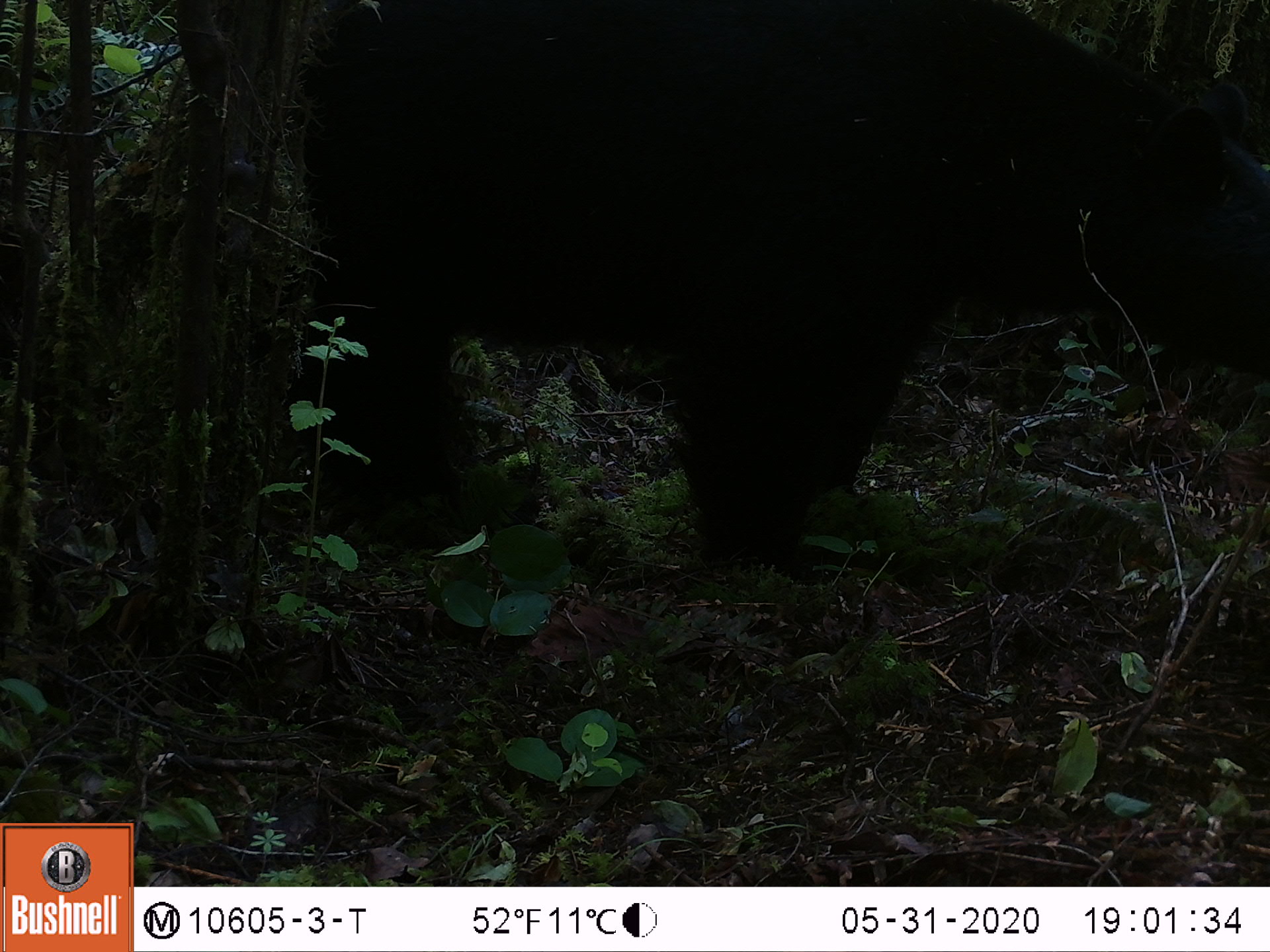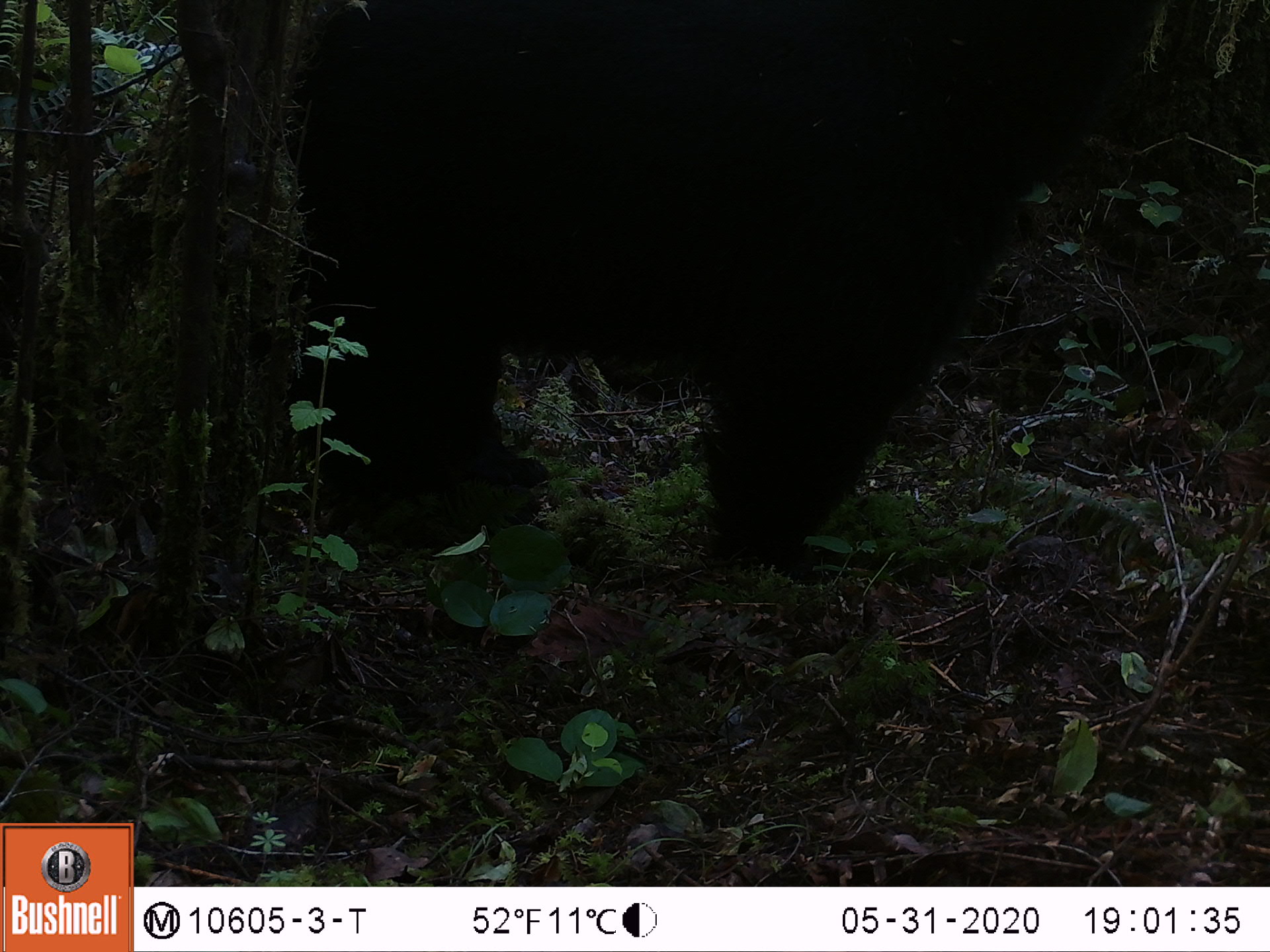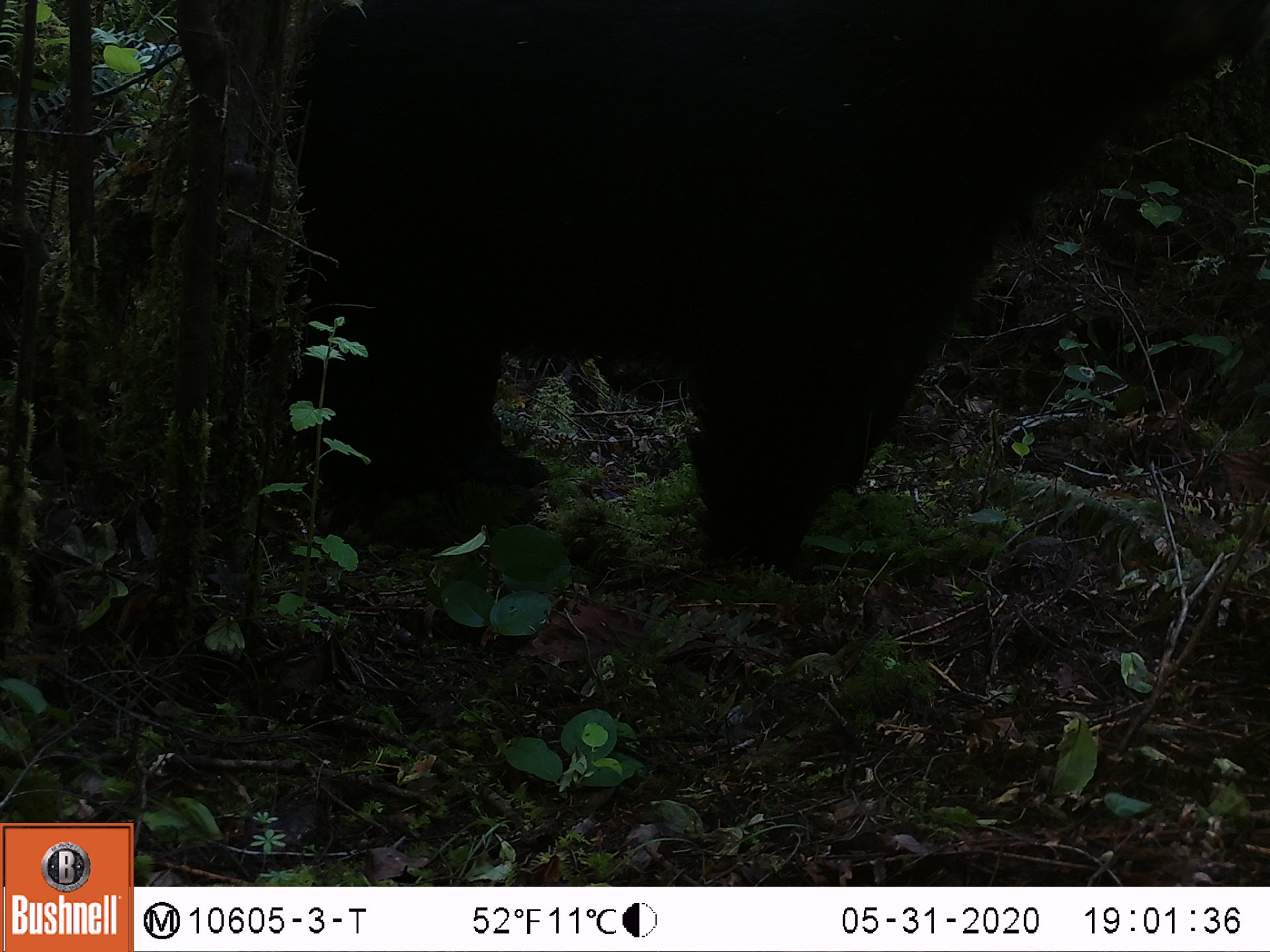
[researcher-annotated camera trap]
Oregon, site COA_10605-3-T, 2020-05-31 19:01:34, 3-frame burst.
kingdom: Animalia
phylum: Chordata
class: Mammalia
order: Carnivora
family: Ursidae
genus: Ursus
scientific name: Ursus americanus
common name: american black bear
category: black bear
Black bear (american black bear) (Ursus americanus).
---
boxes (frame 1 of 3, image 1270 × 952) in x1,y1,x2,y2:
black bear: 298,2,1261,596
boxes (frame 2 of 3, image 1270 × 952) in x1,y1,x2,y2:
black bear: 293,2,1168,588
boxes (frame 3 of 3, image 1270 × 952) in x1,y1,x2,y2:
black bear: 293,0,1250,588